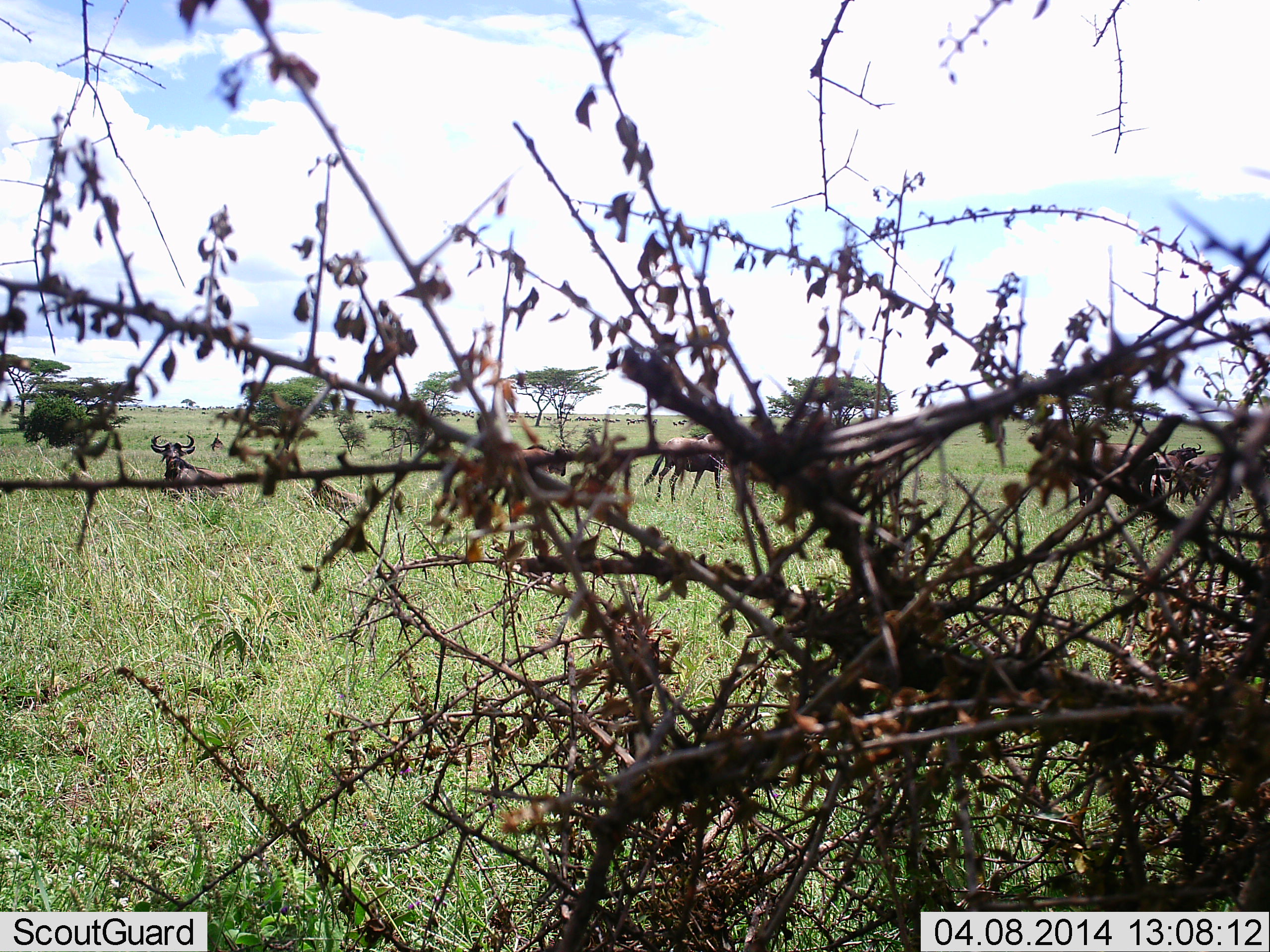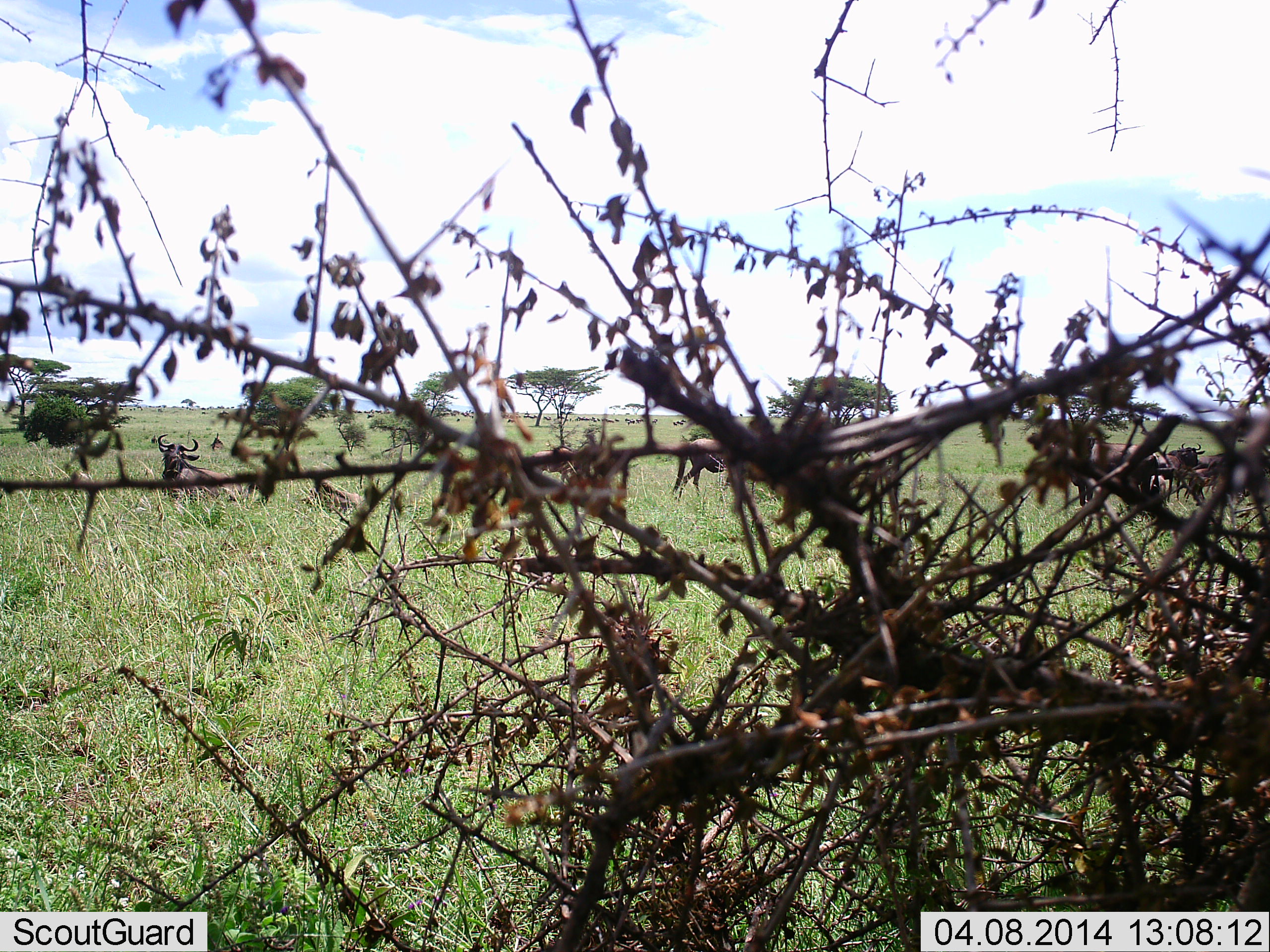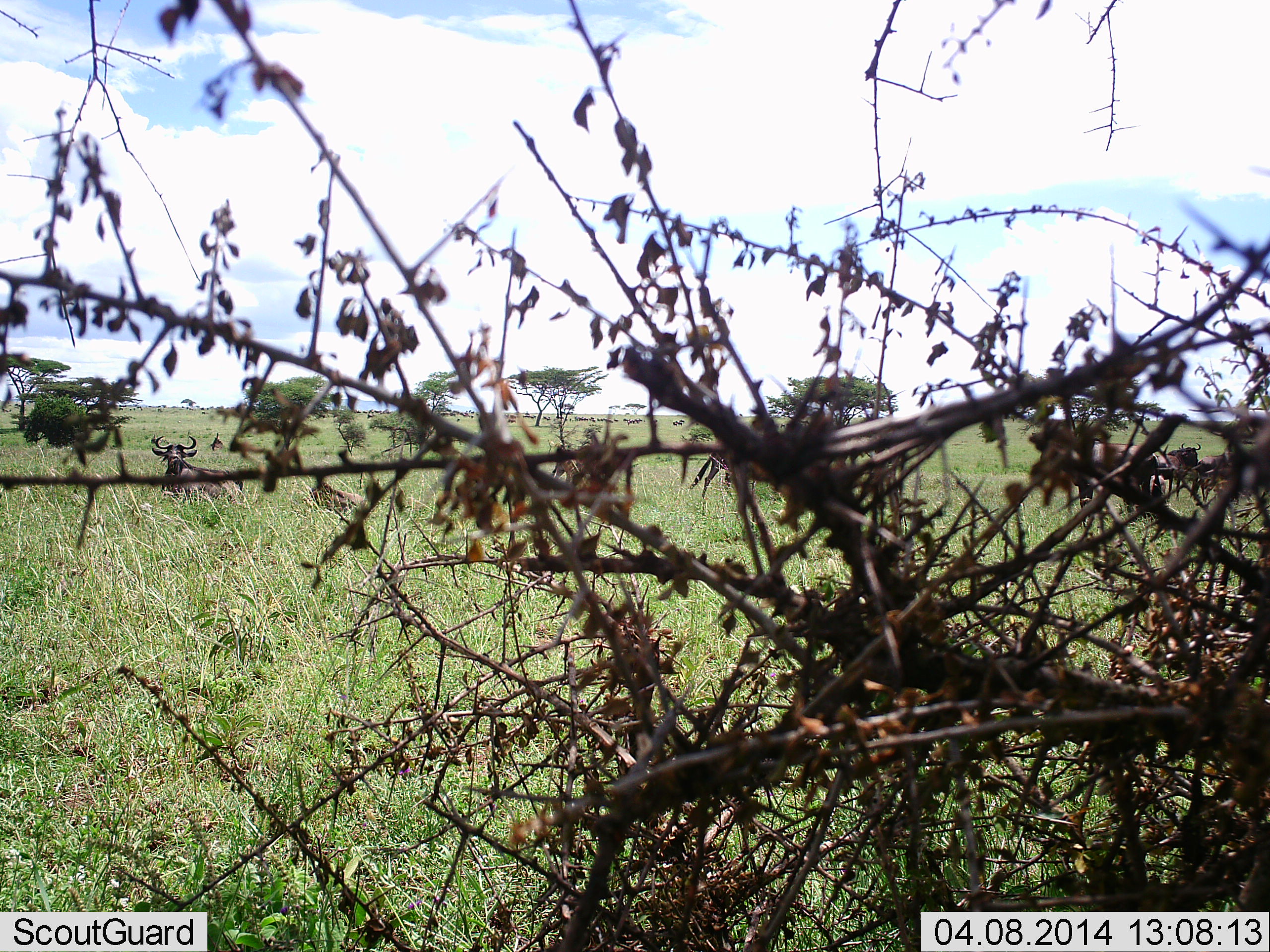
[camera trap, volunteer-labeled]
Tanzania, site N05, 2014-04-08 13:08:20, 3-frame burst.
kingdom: Animalia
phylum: Chordata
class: Mammalia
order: Artiodactyla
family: Bovidae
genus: Connochaetes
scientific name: Connochaetes taurinus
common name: blue wildebeest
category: wildebeest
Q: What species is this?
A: Wildebeest (blue wildebeest) (Connochaetes taurinus).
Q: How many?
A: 7.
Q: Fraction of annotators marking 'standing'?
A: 60%.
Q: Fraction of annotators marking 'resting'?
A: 90%.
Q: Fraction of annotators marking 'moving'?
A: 40%.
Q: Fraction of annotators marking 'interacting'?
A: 10%.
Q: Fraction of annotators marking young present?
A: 10%.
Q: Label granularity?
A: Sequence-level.